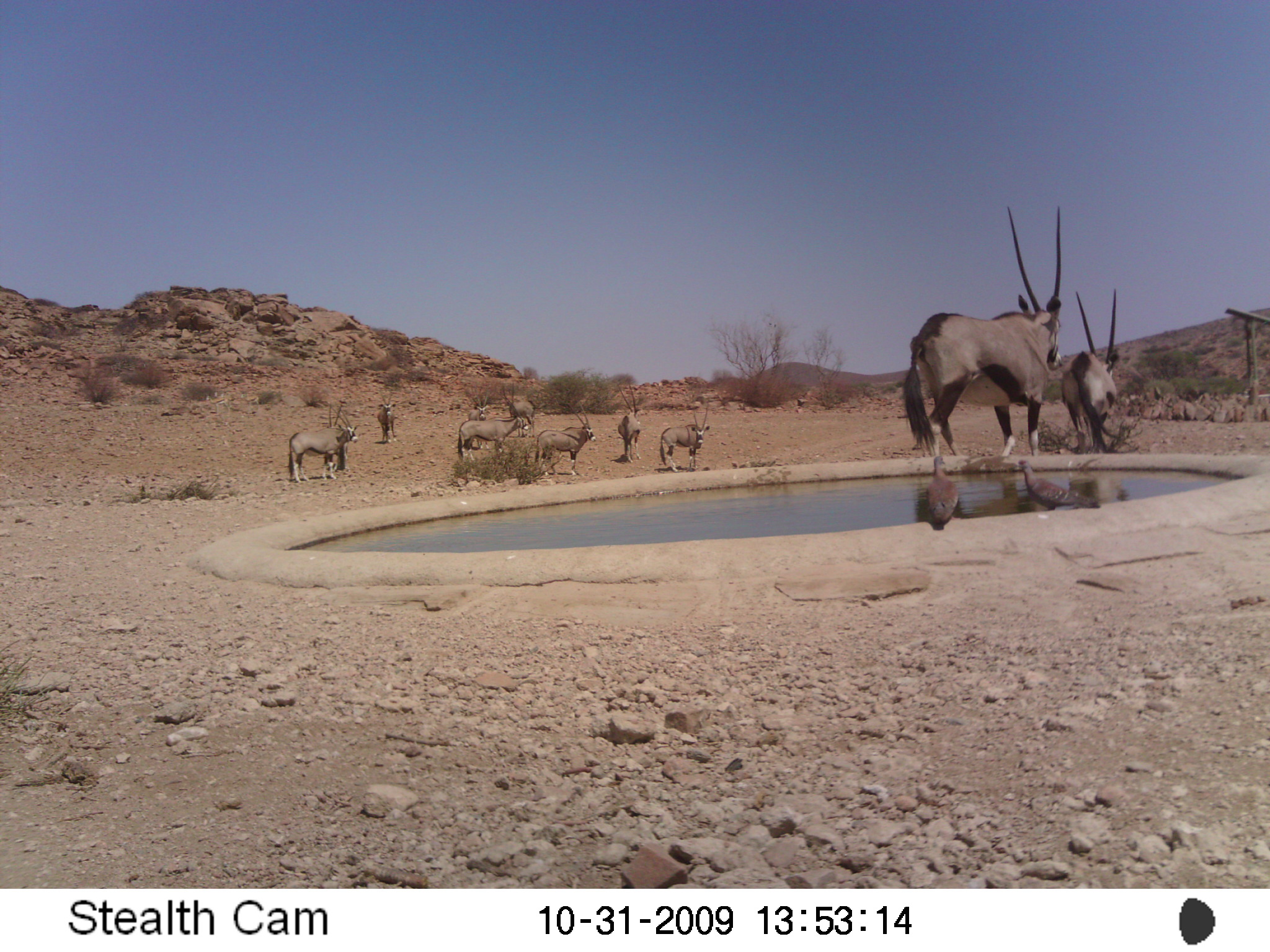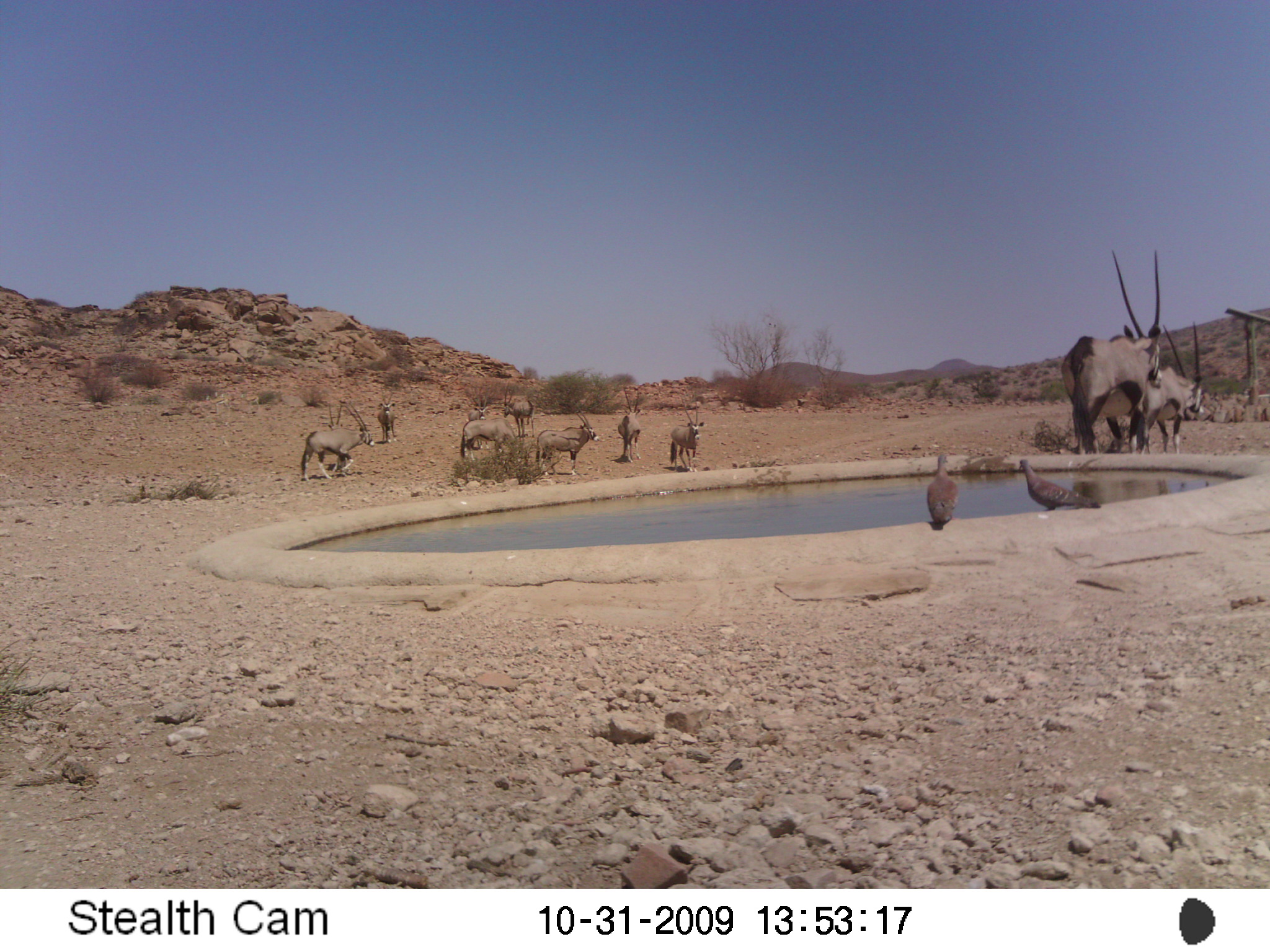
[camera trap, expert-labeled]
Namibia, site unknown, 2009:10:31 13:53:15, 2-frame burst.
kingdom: Animalia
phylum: Chordata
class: Mammalia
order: Artiodactyla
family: Bovidae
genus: Oryx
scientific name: Oryx gazella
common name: gemsbok